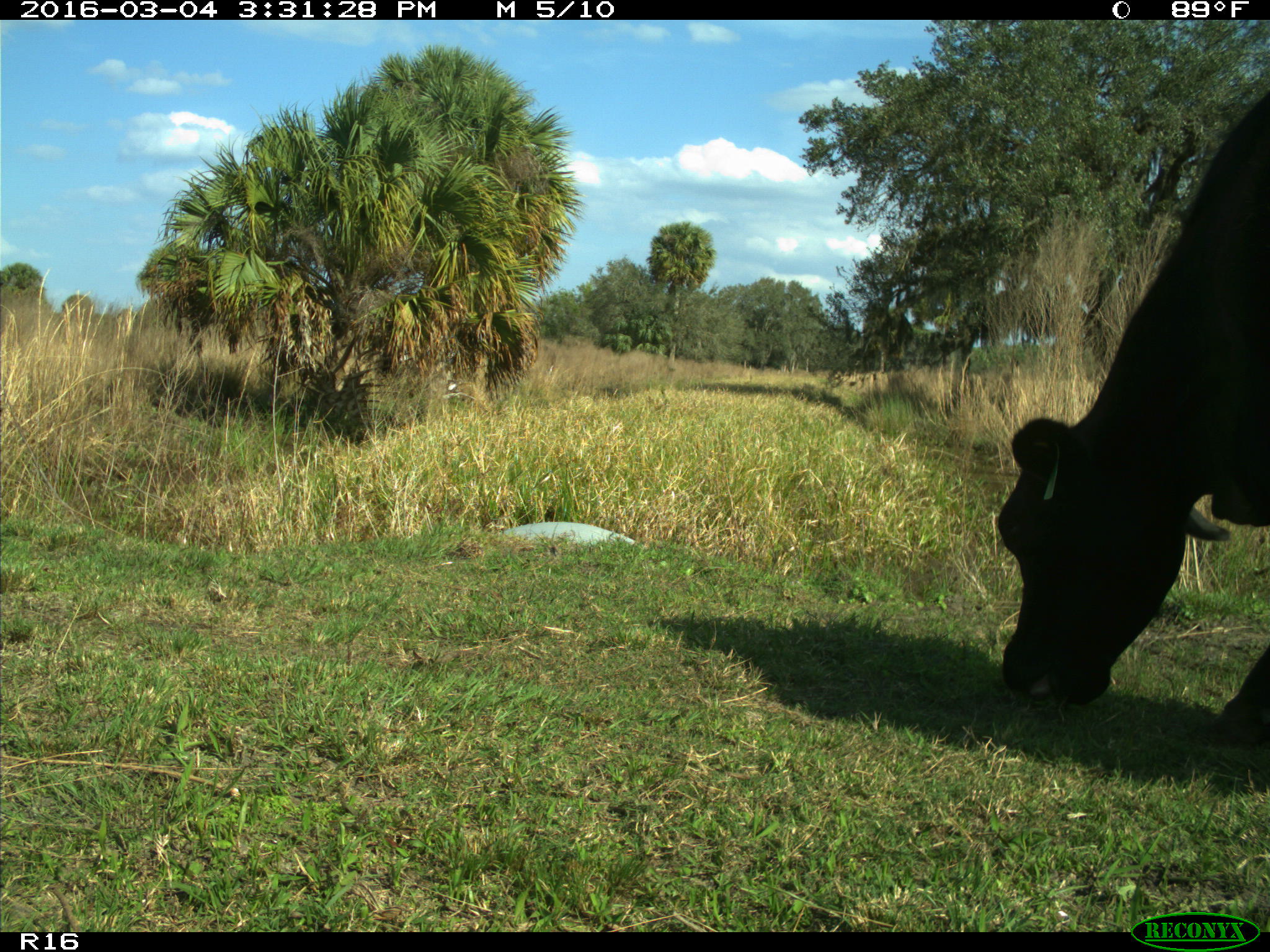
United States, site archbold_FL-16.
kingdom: Animalia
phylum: Chordata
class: Mammalia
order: Artiodactyla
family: Bovidae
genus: Bos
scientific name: Bos taurus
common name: domestic cow